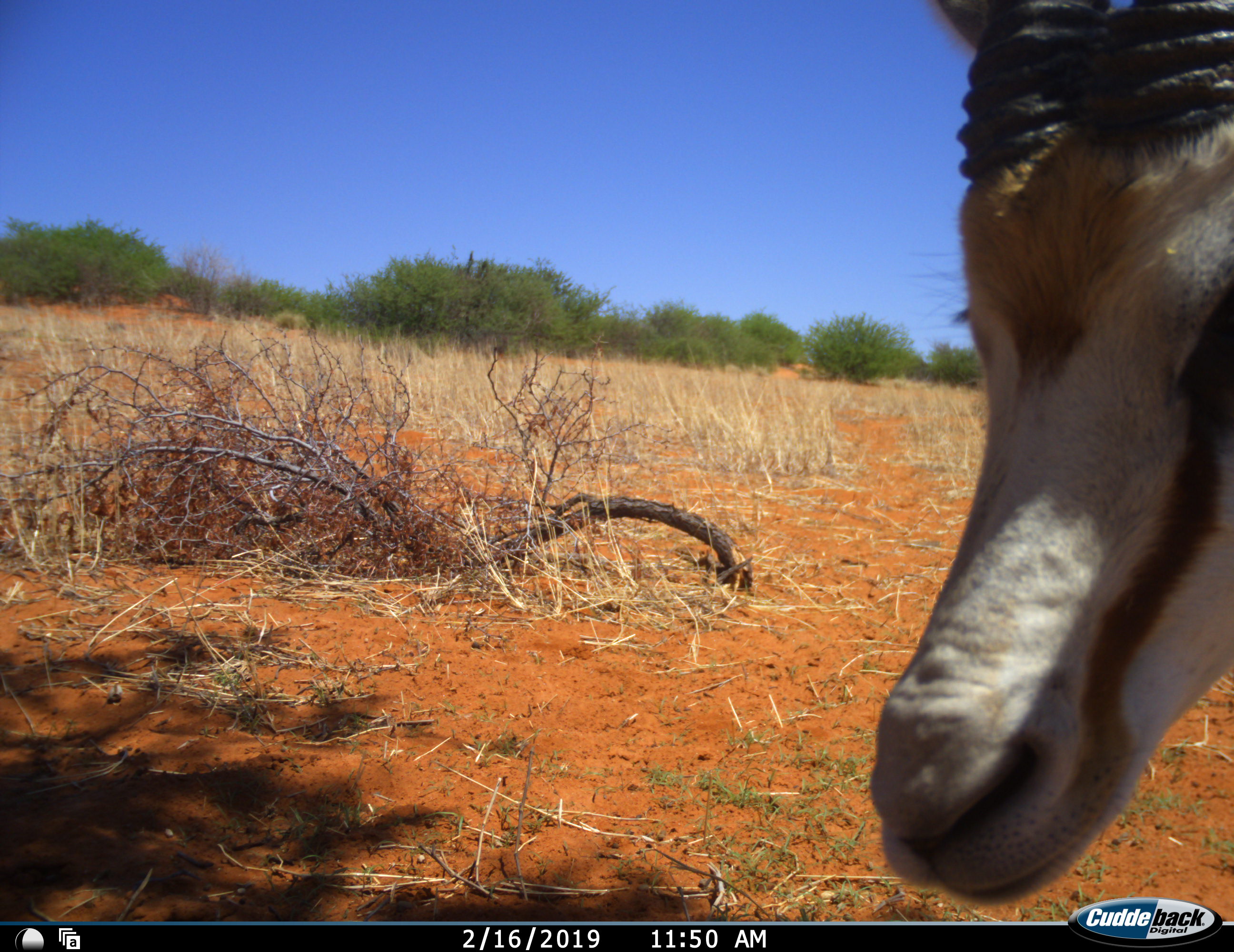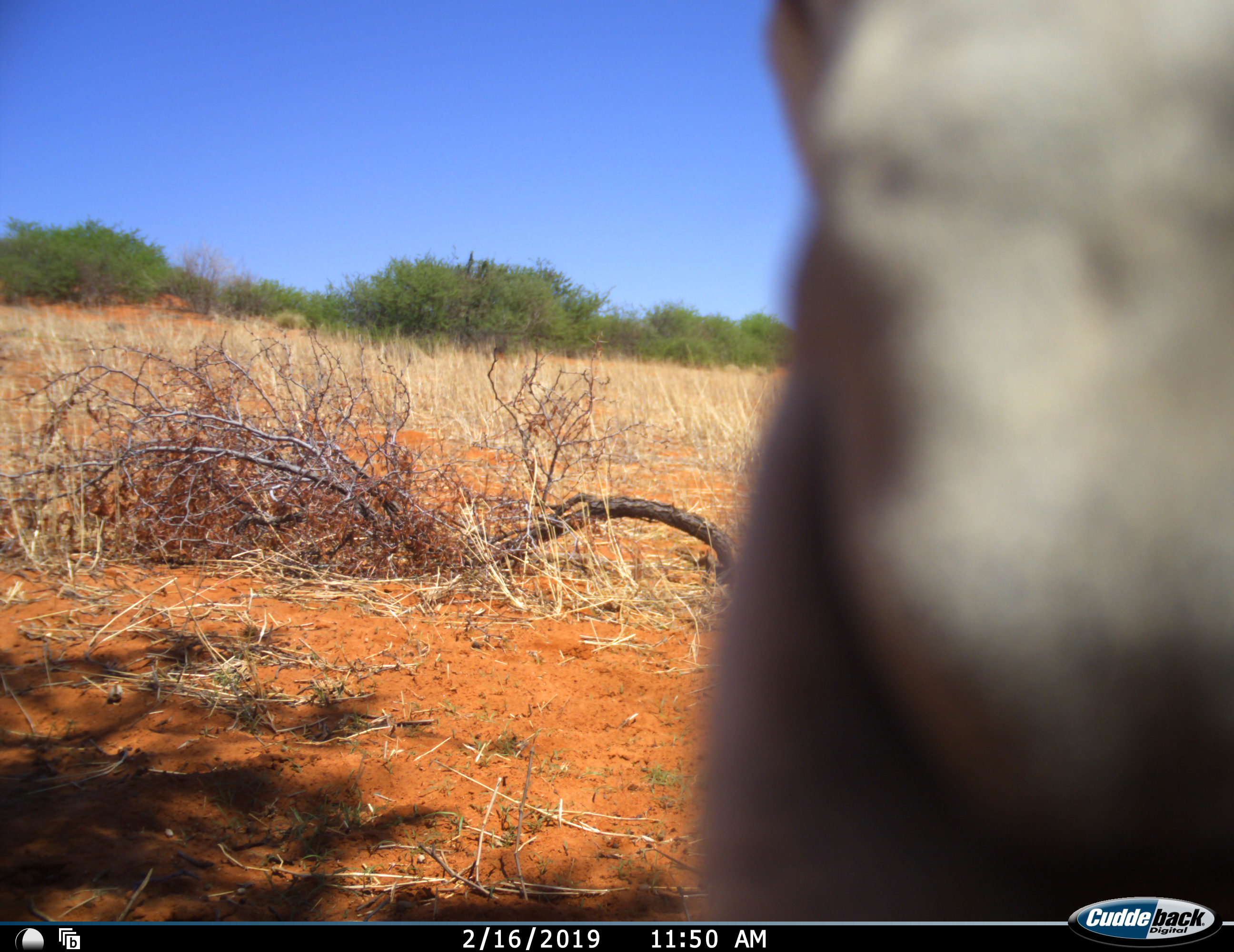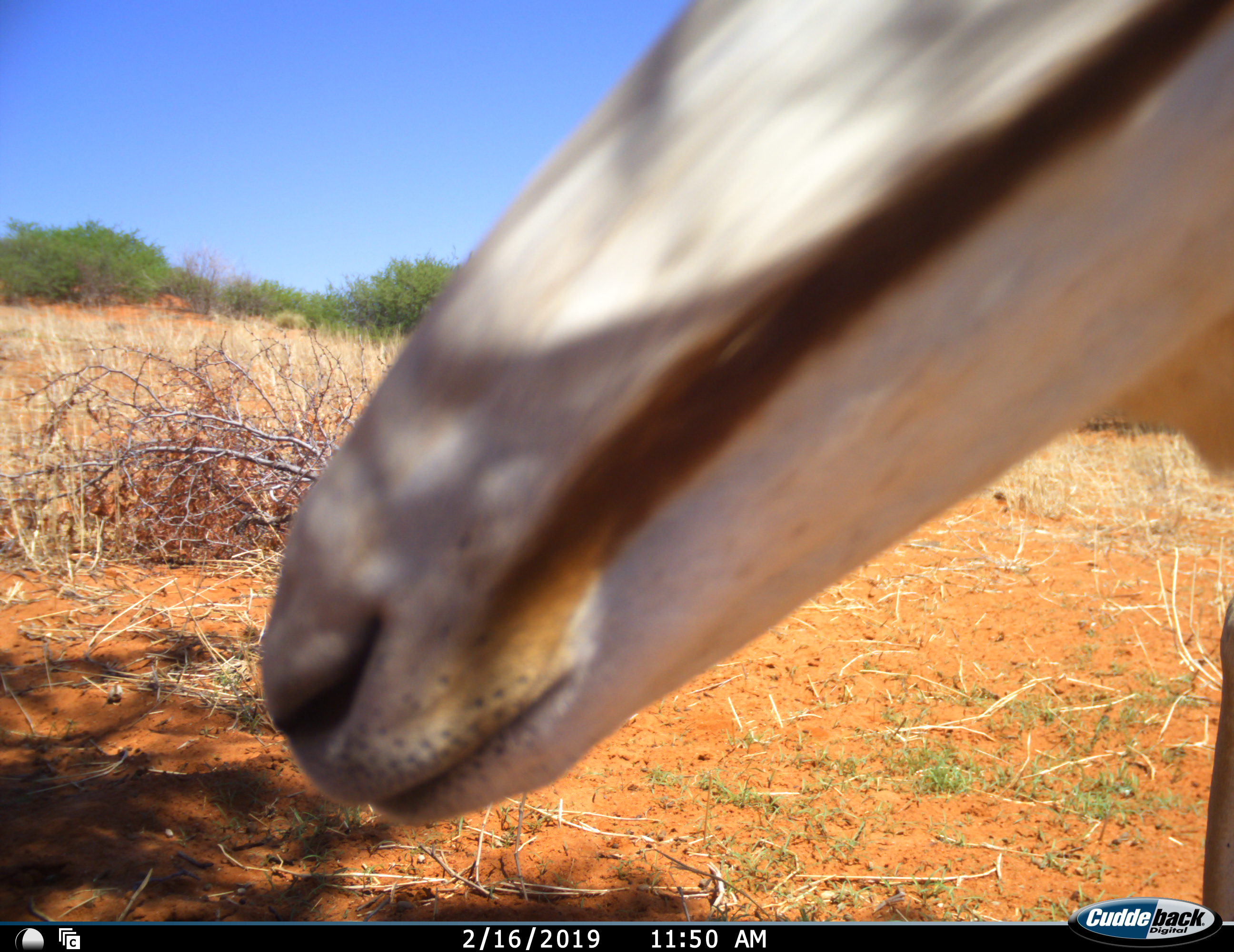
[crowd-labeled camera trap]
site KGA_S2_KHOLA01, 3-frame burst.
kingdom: Animalia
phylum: Chordata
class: Mammalia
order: Artiodactyla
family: Bovidae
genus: Antidorcas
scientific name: Antidorcas marsupialis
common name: springbok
Springbok (Antidorcas marsupialis), count 1. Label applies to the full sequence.